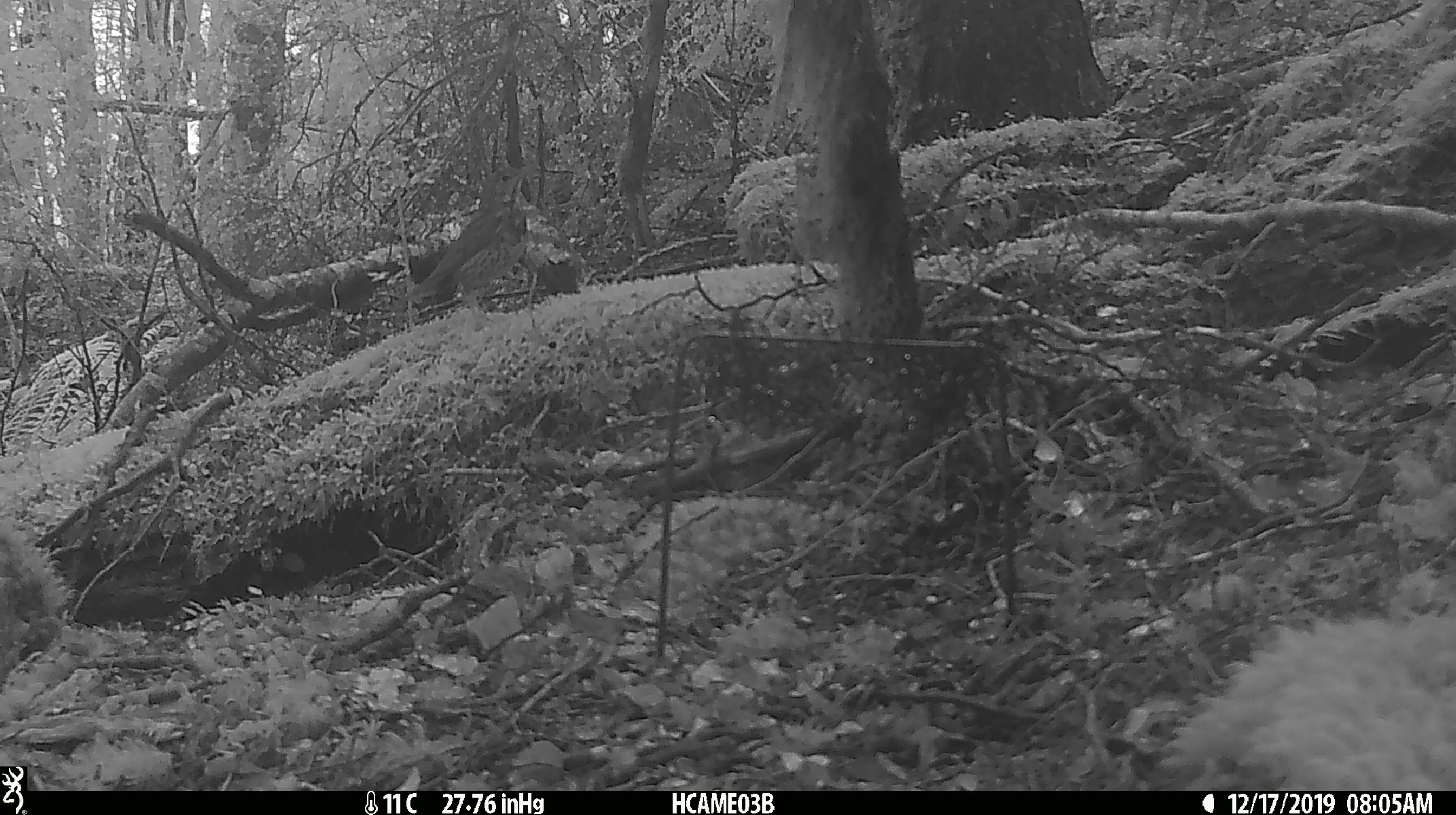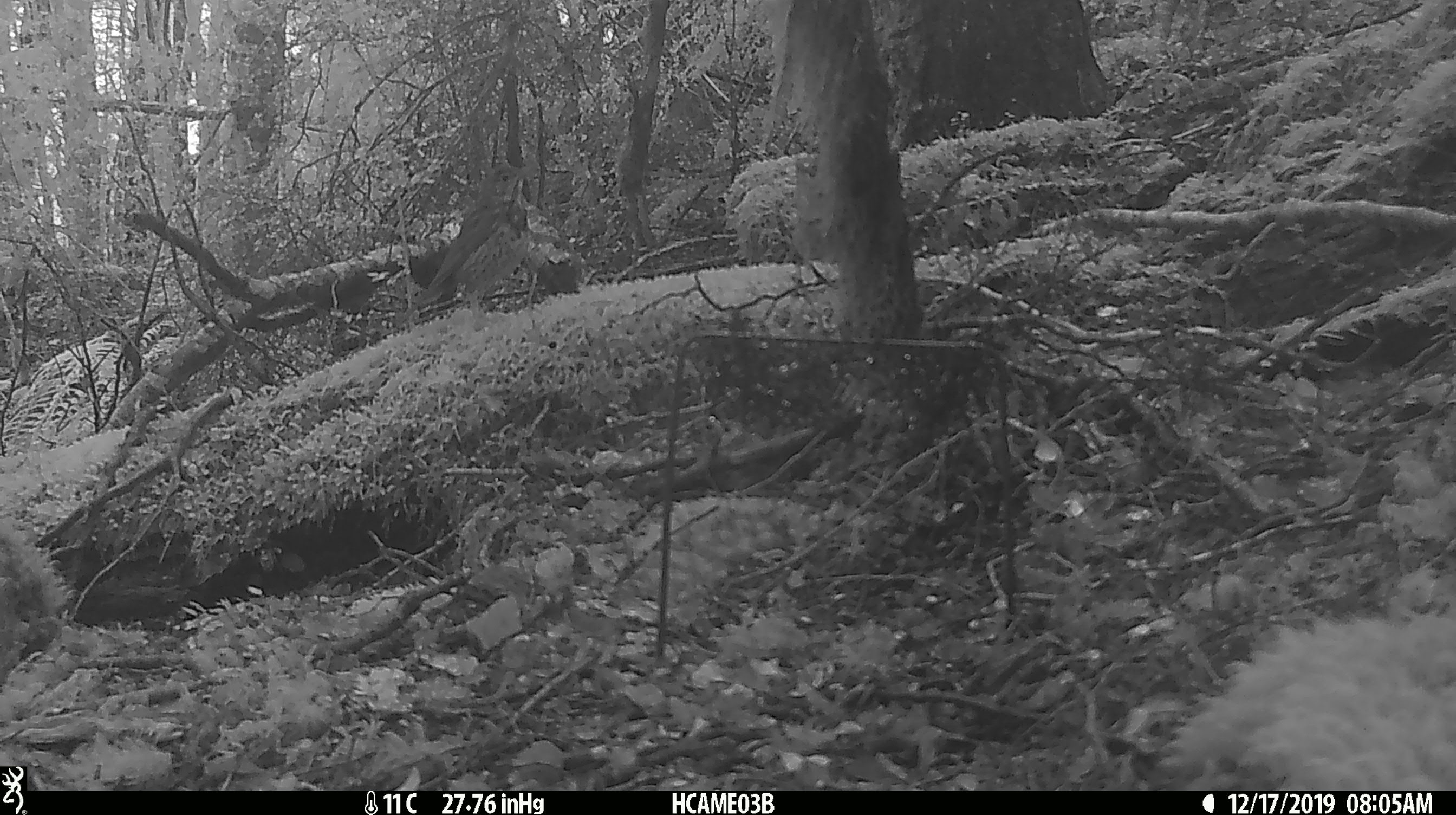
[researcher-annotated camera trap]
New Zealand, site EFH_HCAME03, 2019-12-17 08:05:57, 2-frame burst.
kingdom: Animalia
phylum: Chordata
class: Aves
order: Passeriformes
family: Turdidae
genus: Turdus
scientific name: Turdus philomelos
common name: song thrush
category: thrush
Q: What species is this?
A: Thrush (song thrush) (Turdus philomelos).